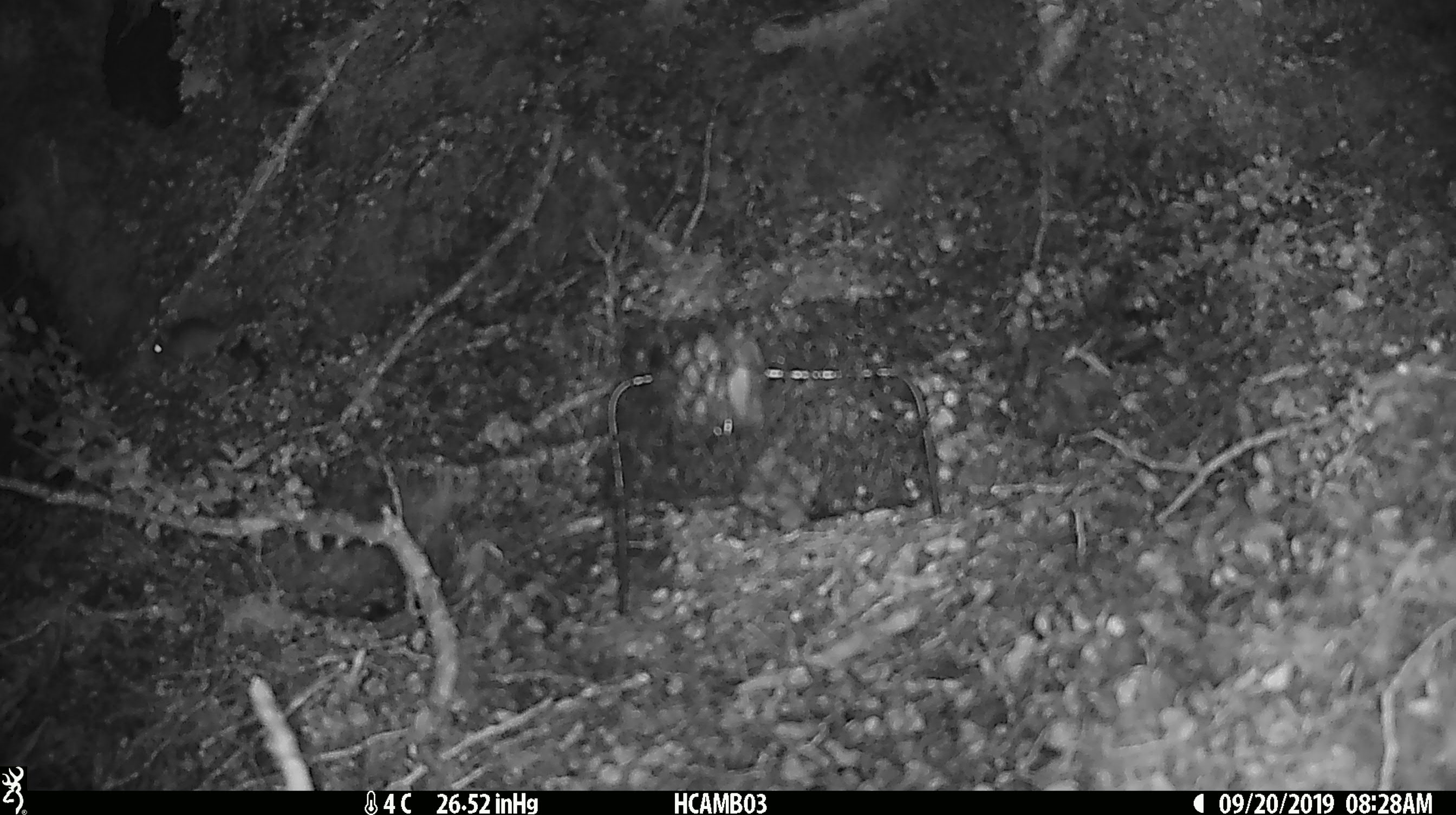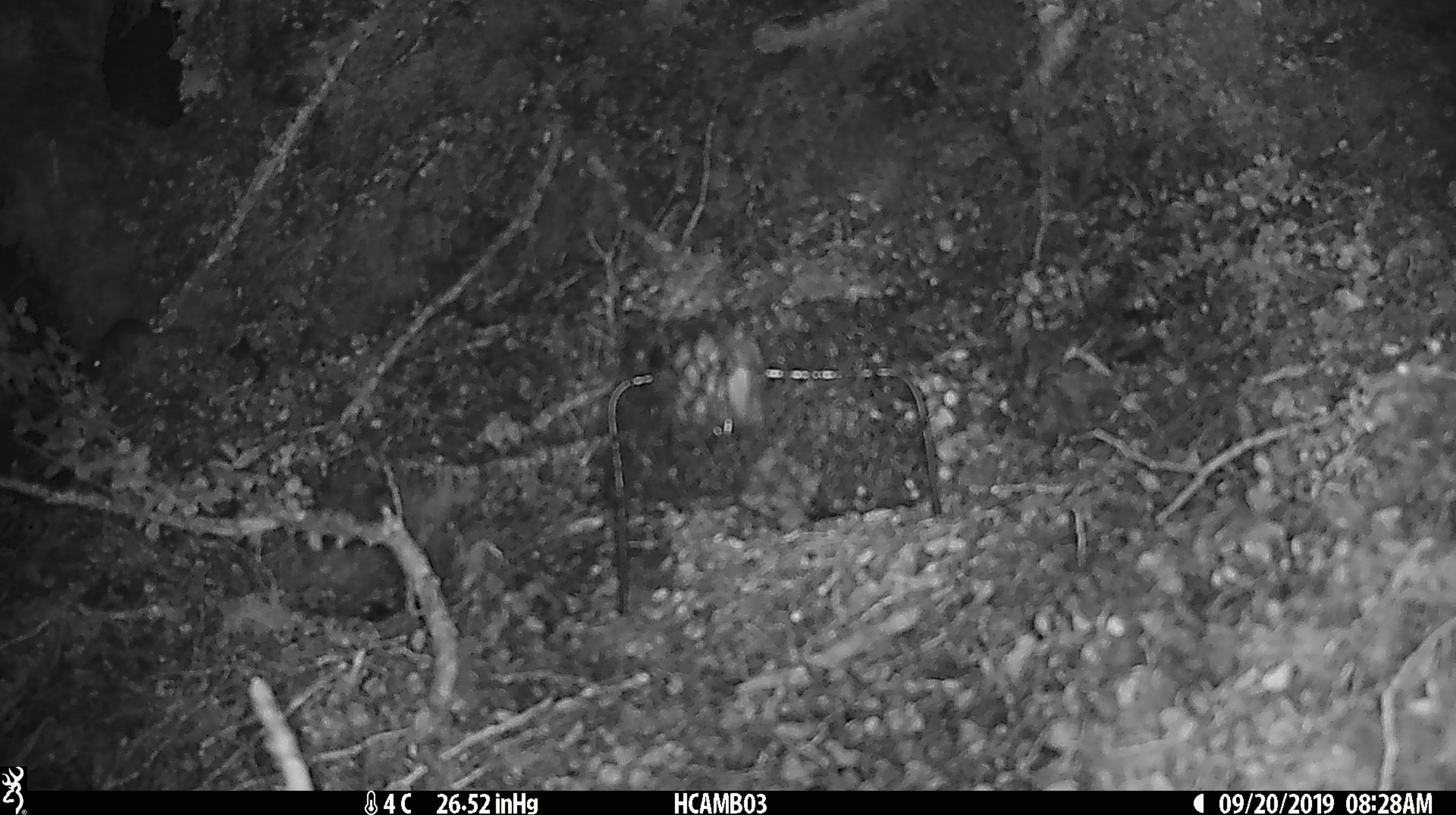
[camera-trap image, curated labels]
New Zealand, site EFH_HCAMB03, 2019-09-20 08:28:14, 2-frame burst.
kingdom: Animalia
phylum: Chordata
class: Mammalia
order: Rodentia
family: Muridae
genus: Mus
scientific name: Mus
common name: mouse